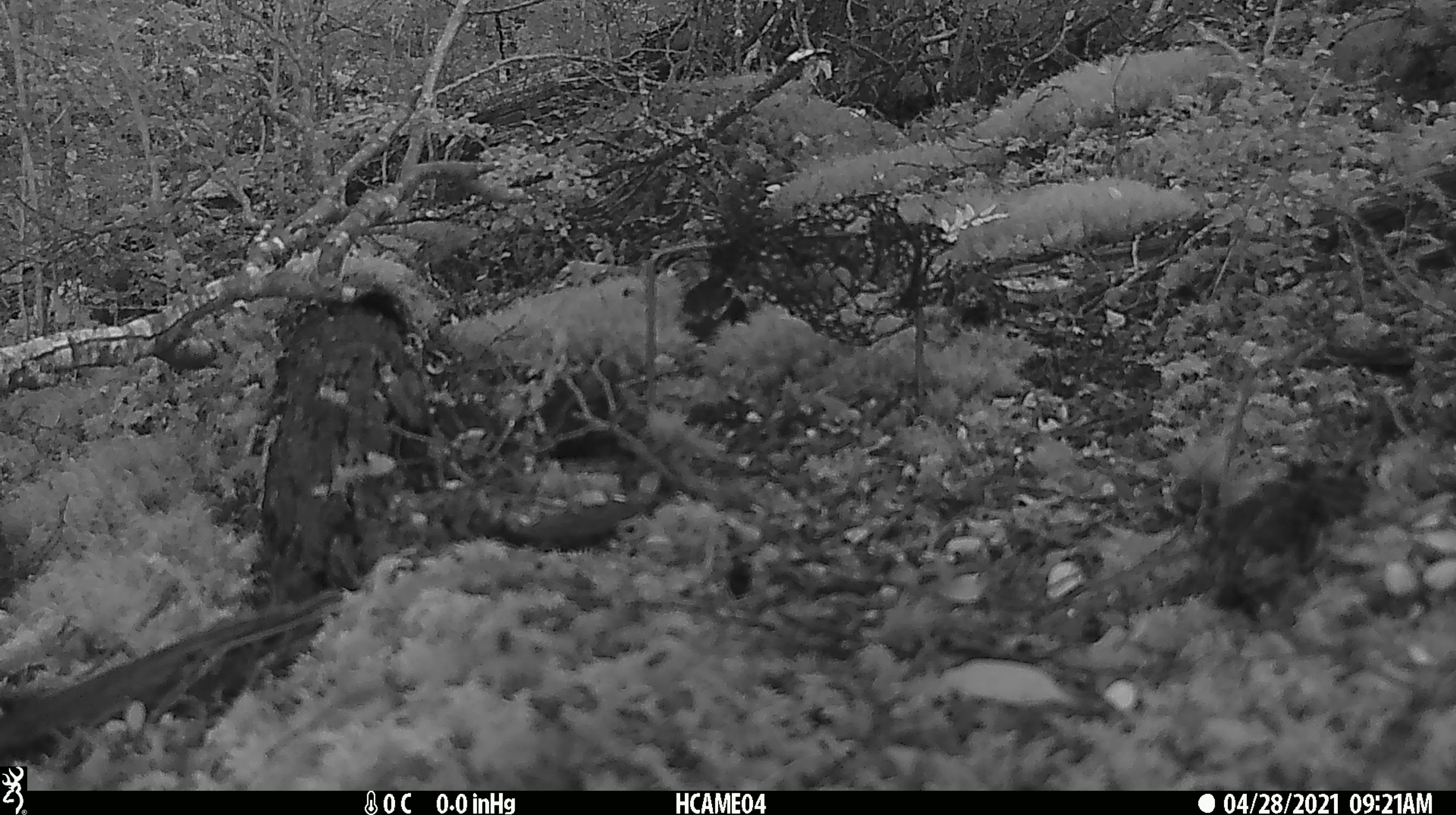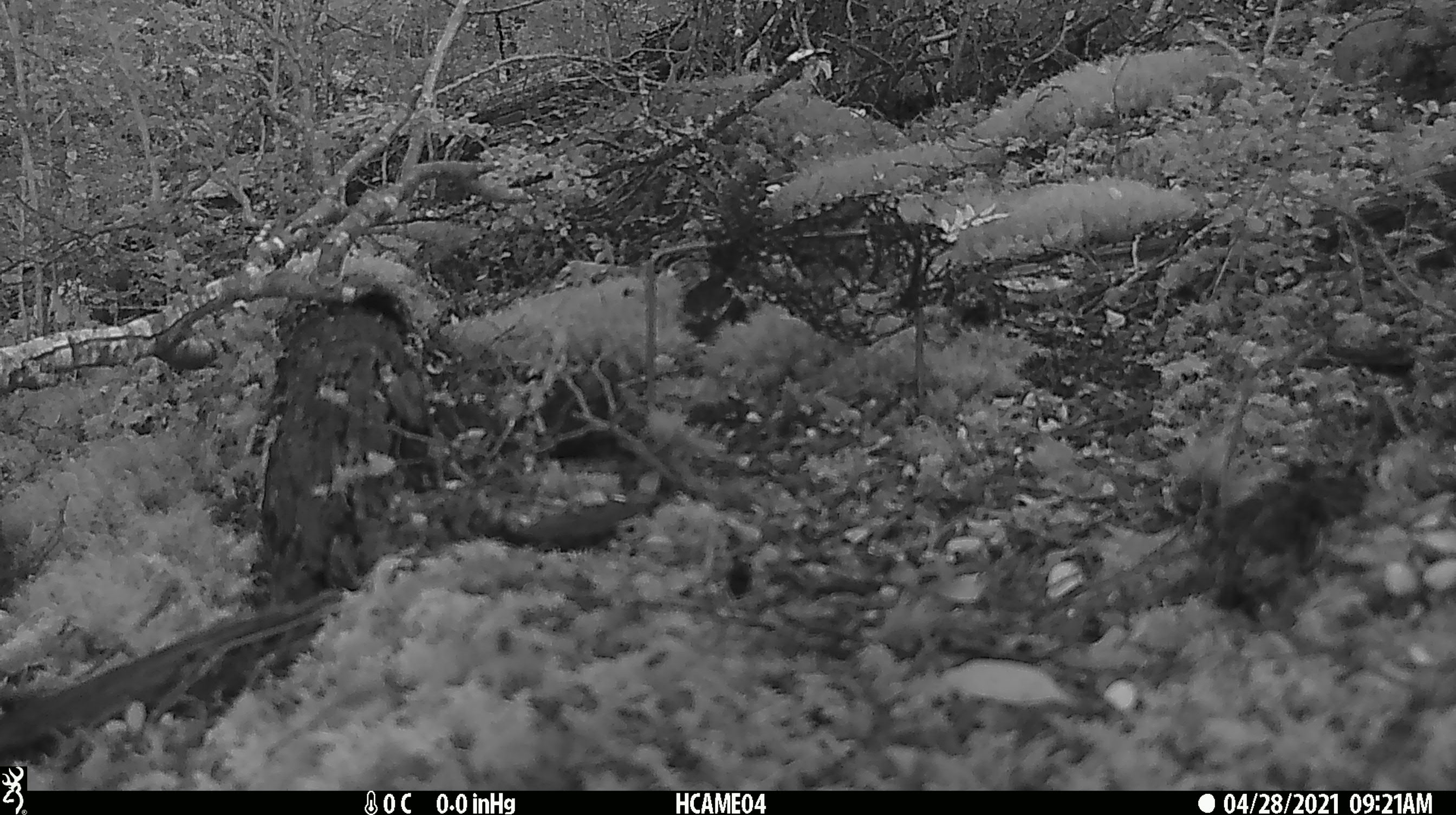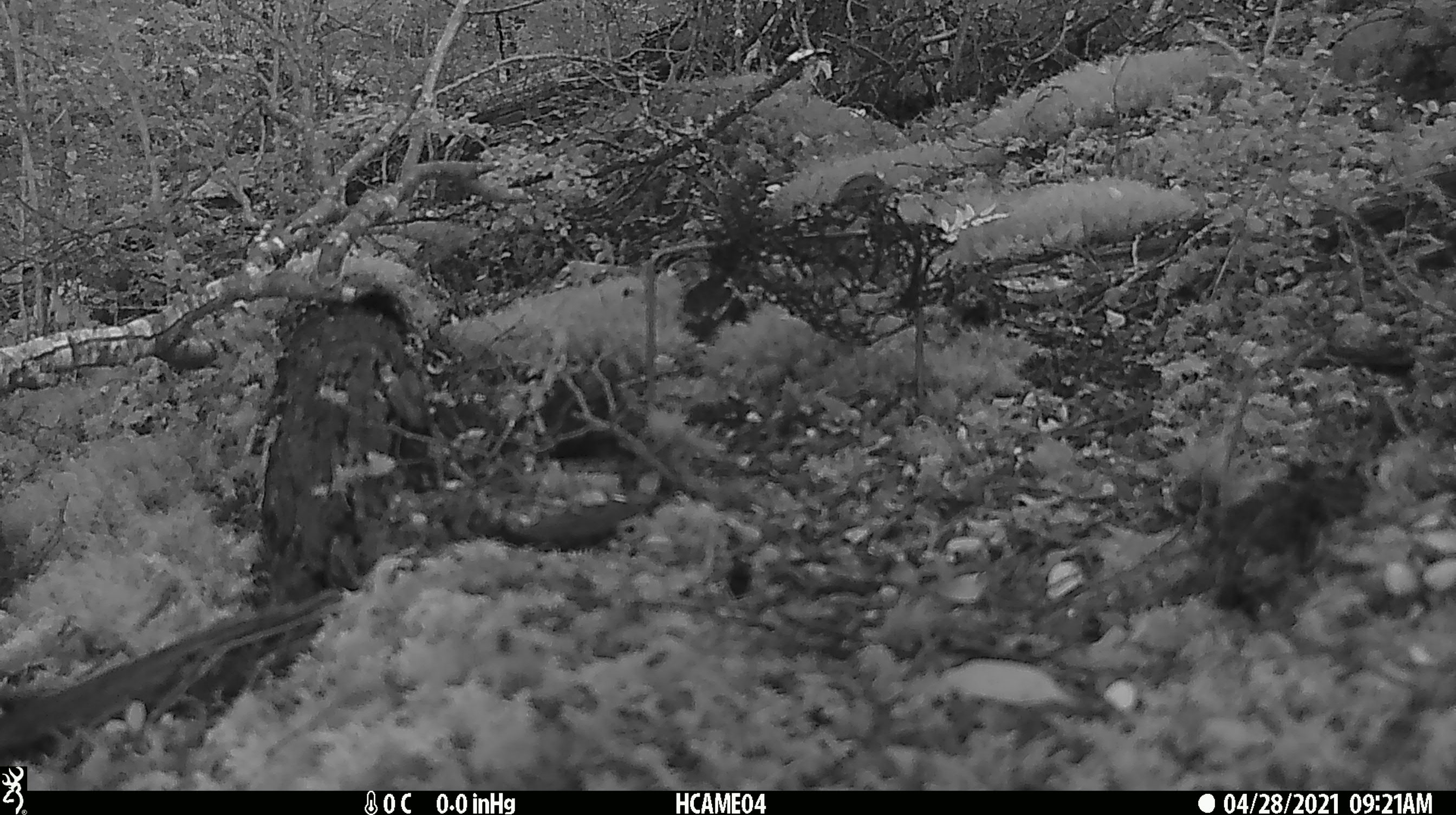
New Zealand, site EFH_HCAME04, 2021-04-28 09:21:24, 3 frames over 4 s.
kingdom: Animalia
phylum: Chordata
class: Aves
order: Passeriformes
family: Fringillidae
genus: Fringilla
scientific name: Fringilla coelebs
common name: common chaffinch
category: chaffinch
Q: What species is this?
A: Chaffinch (common chaffinch) (Fringilla coelebs).